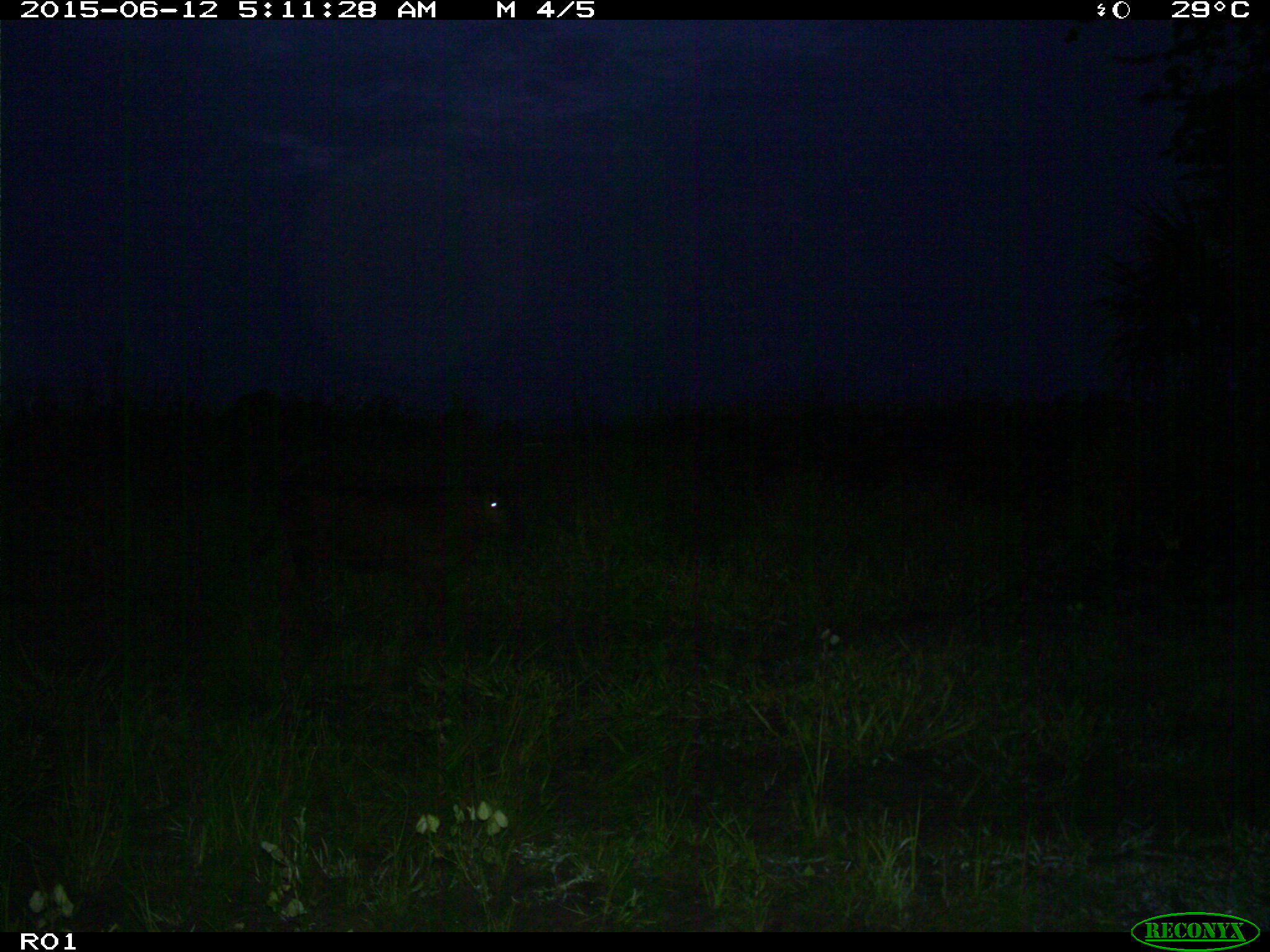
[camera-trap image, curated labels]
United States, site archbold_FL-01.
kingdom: Animalia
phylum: Chordata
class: Mammalia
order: Artiodactyla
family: Bovidae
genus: Bos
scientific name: Bos taurus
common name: domestic cow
Bos taurus (domestic cow).